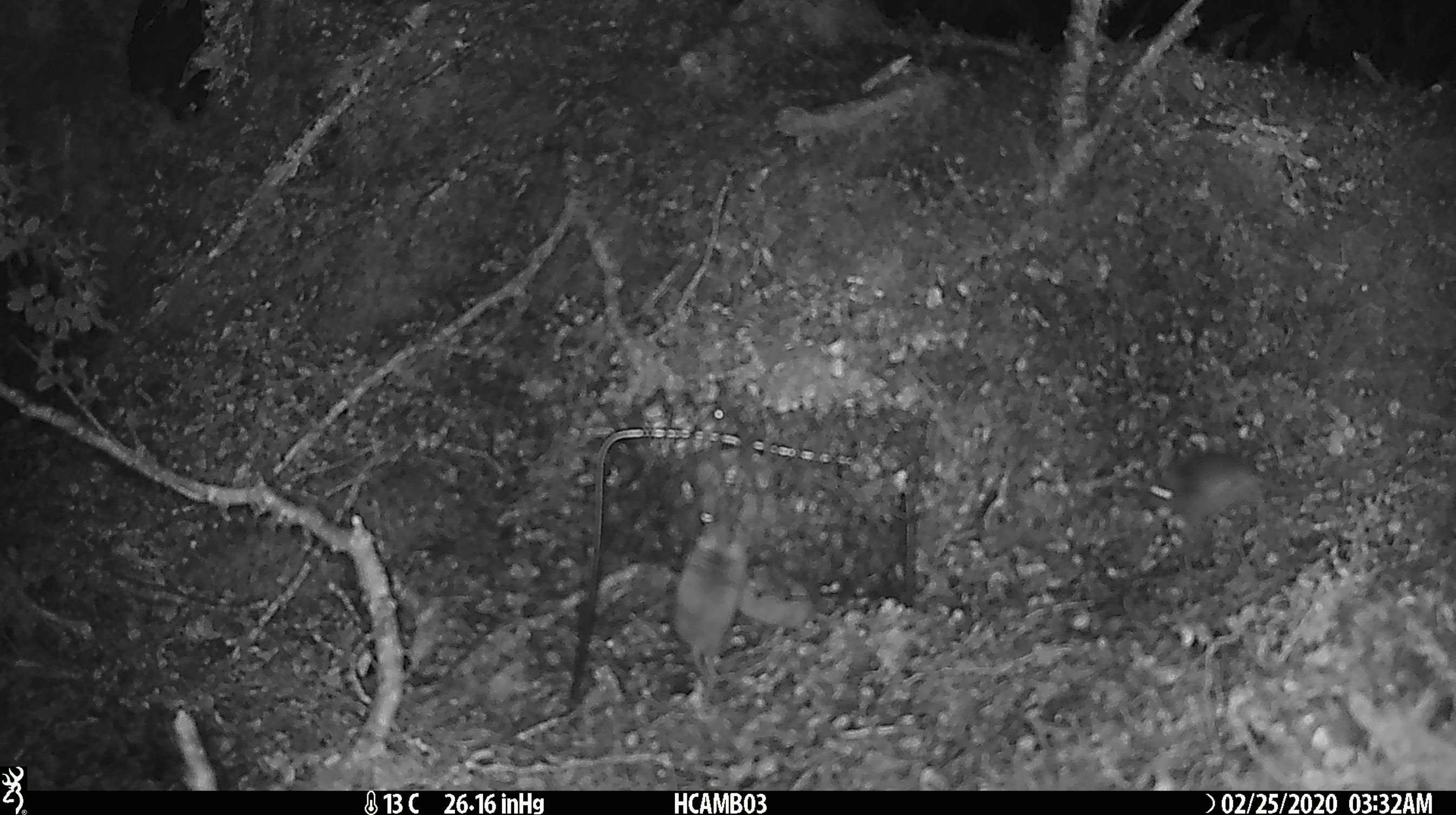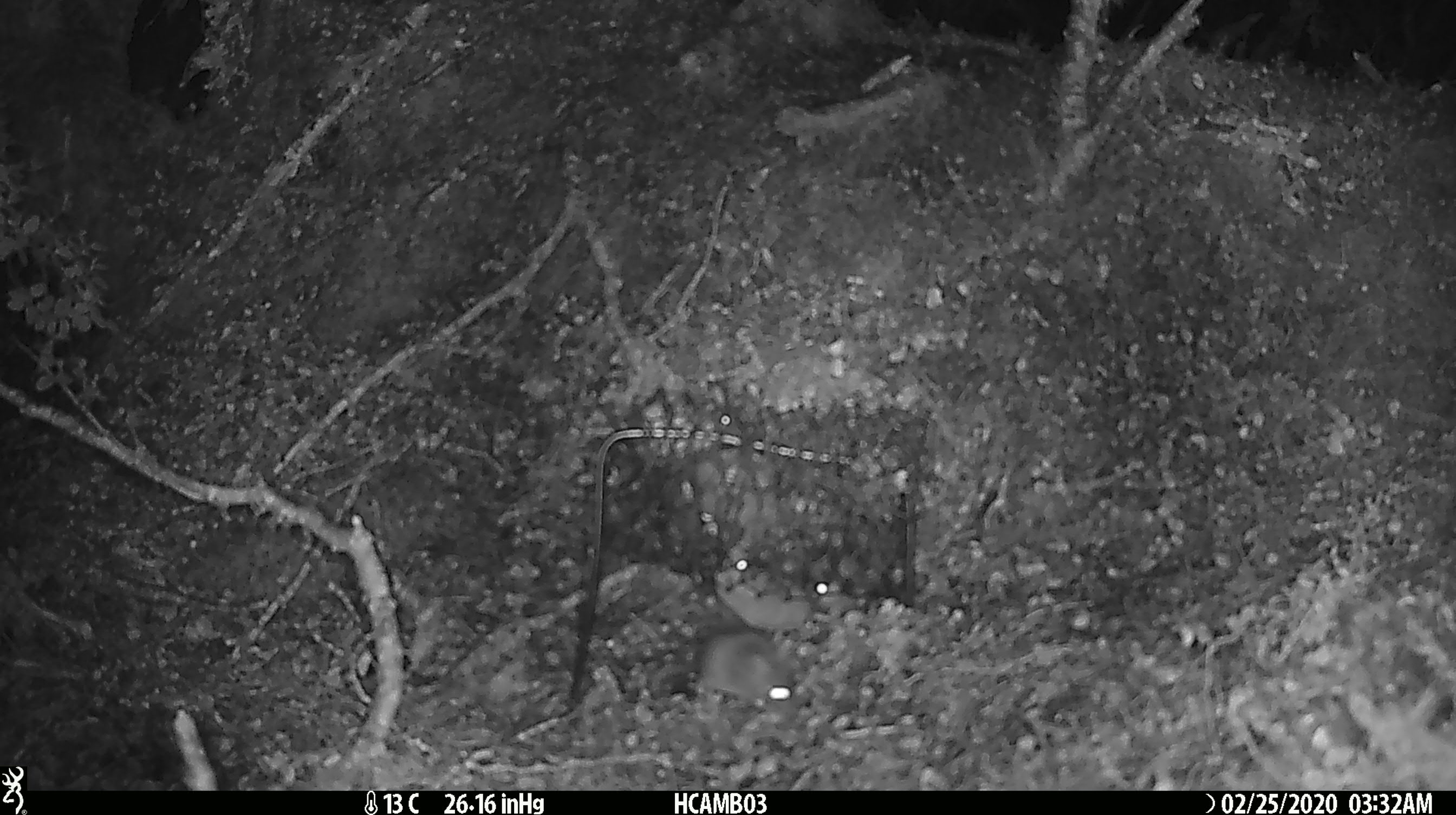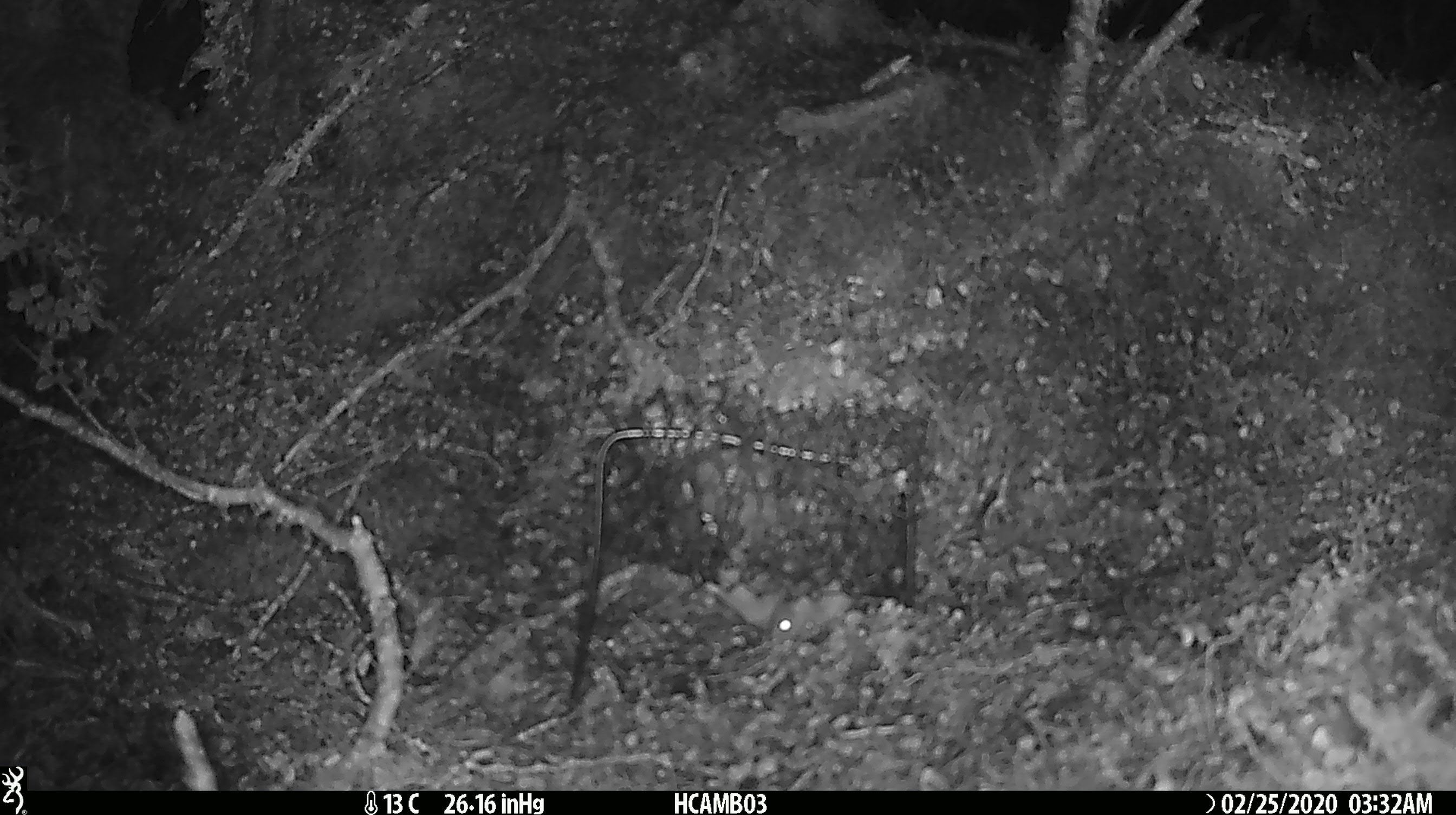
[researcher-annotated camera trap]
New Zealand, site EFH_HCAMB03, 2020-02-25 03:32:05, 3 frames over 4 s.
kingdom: Animalia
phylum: Chordata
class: Mammalia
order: Rodentia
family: Muridae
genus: Mus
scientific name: Mus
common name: mouse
Mouse (Mus).